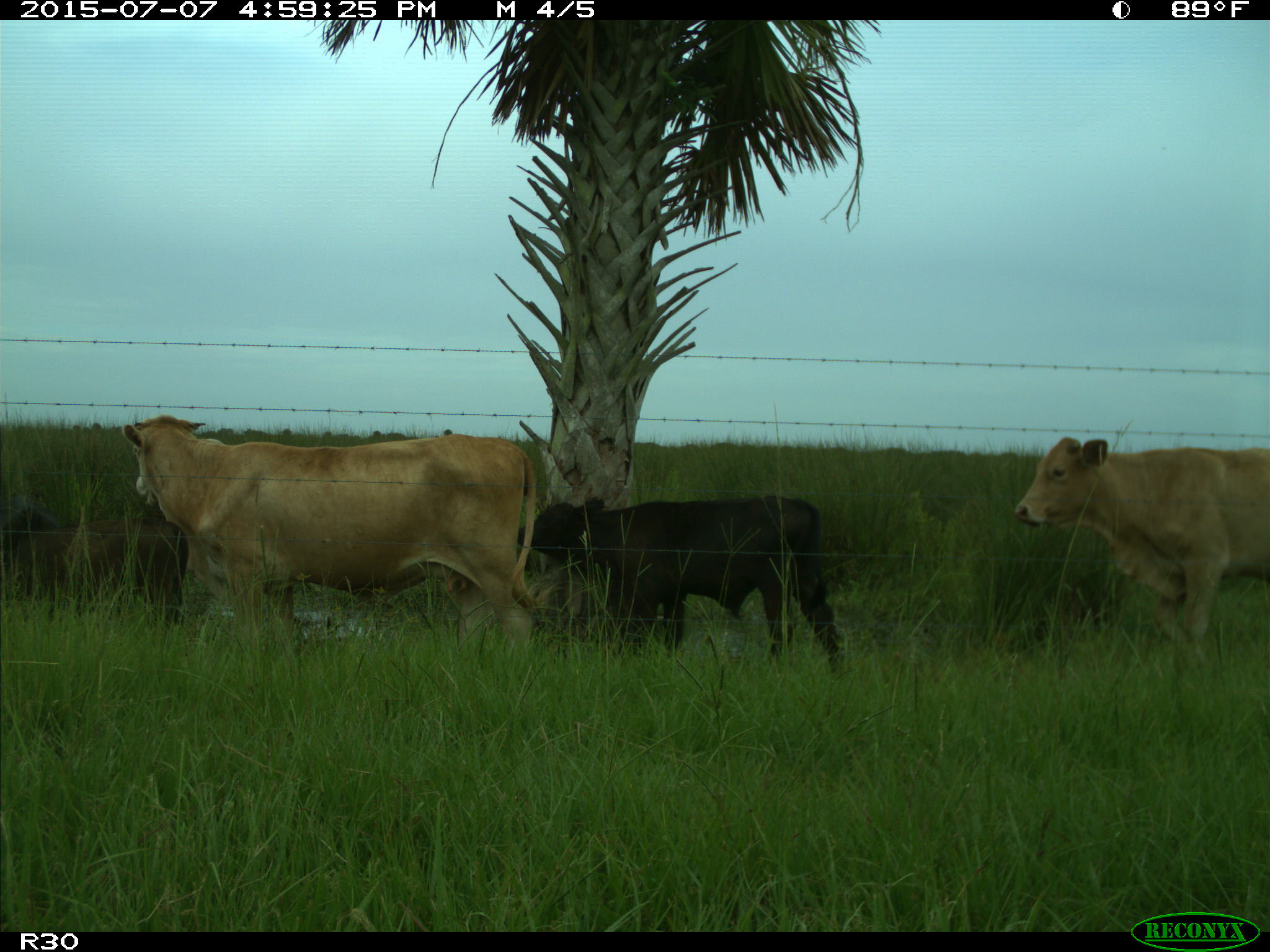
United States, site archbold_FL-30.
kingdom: Animalia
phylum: Chordata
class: Mammalia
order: Artiodactyla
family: Bovidae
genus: Bos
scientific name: Bos taurus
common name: domestic cow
Bos taurus (domestic cow).